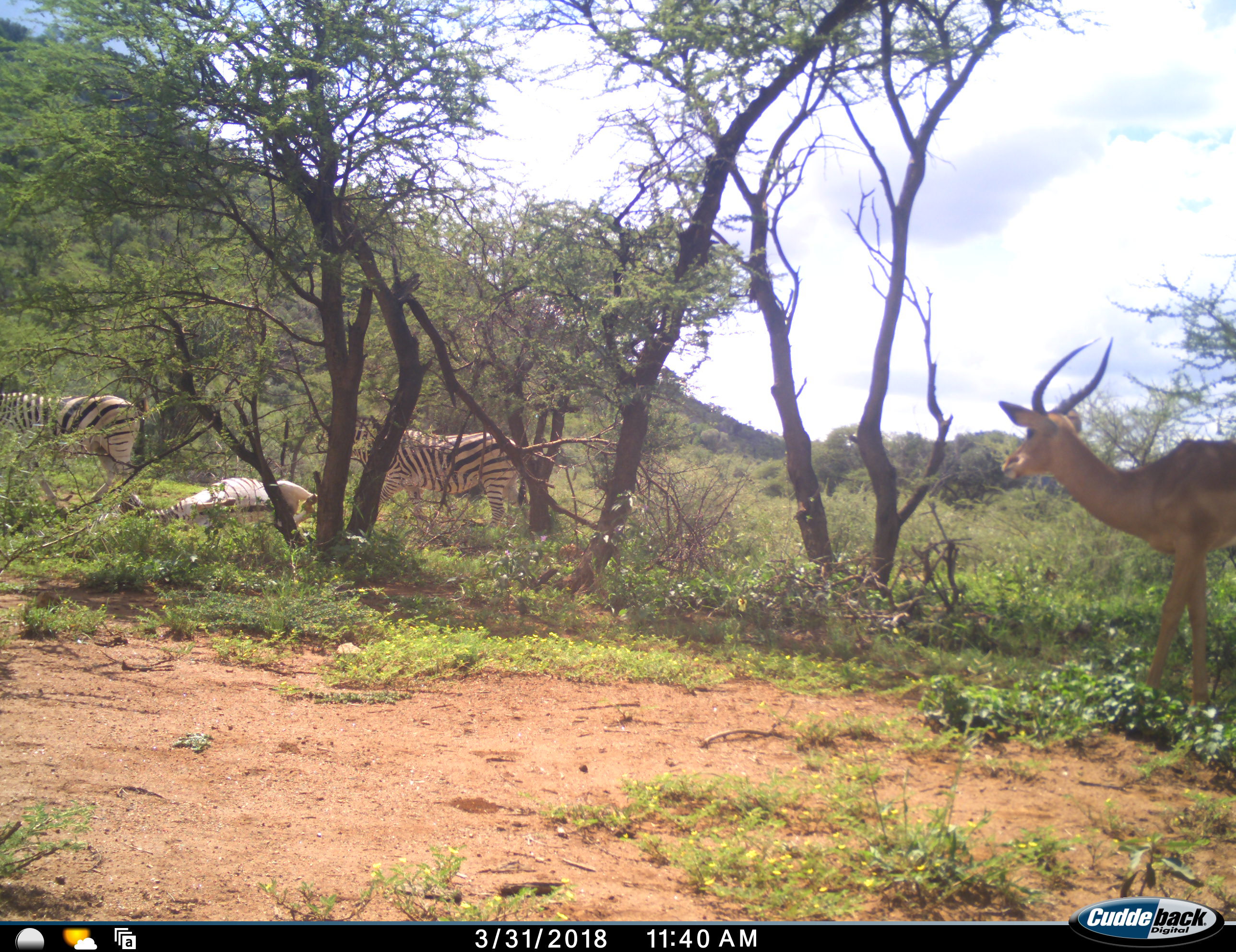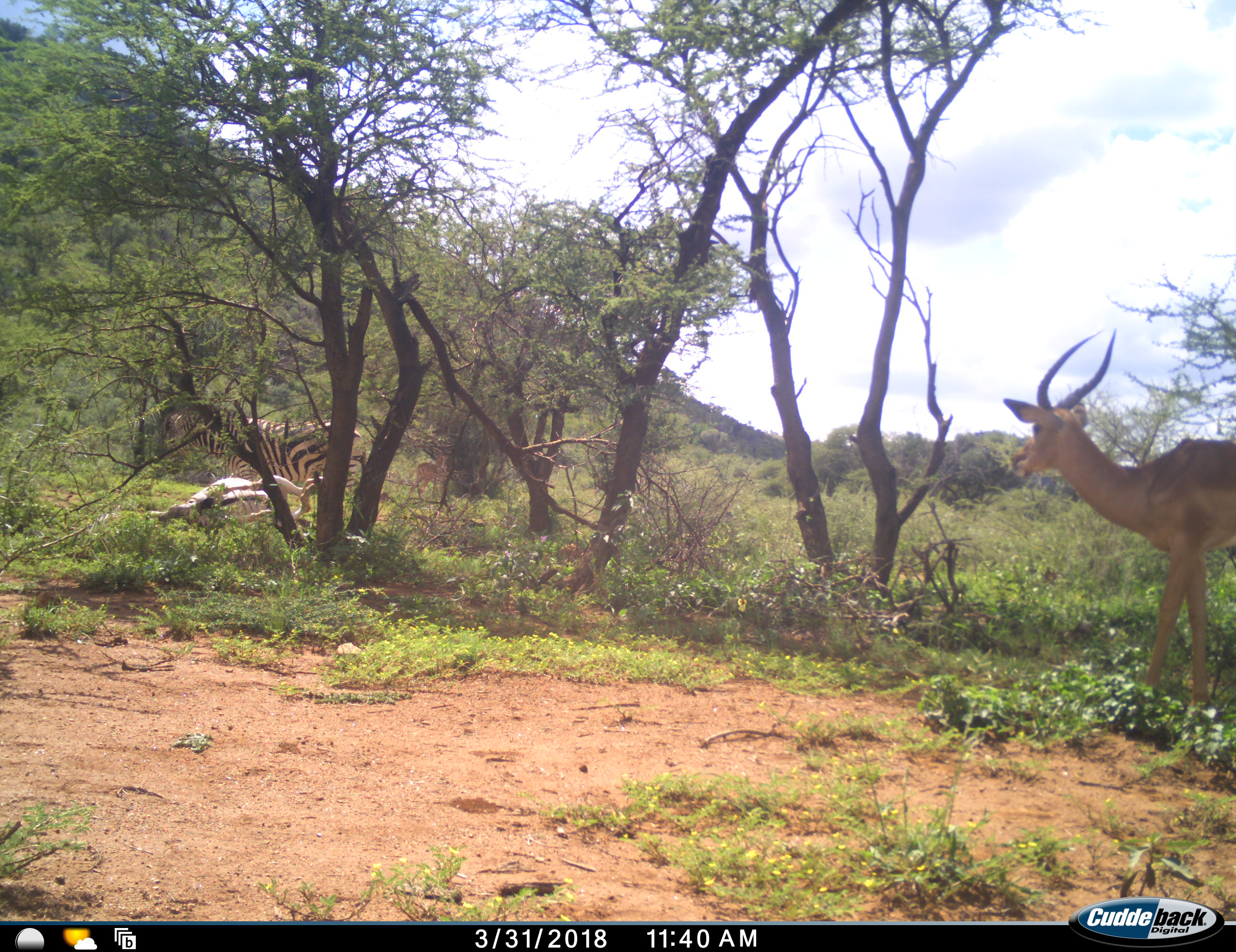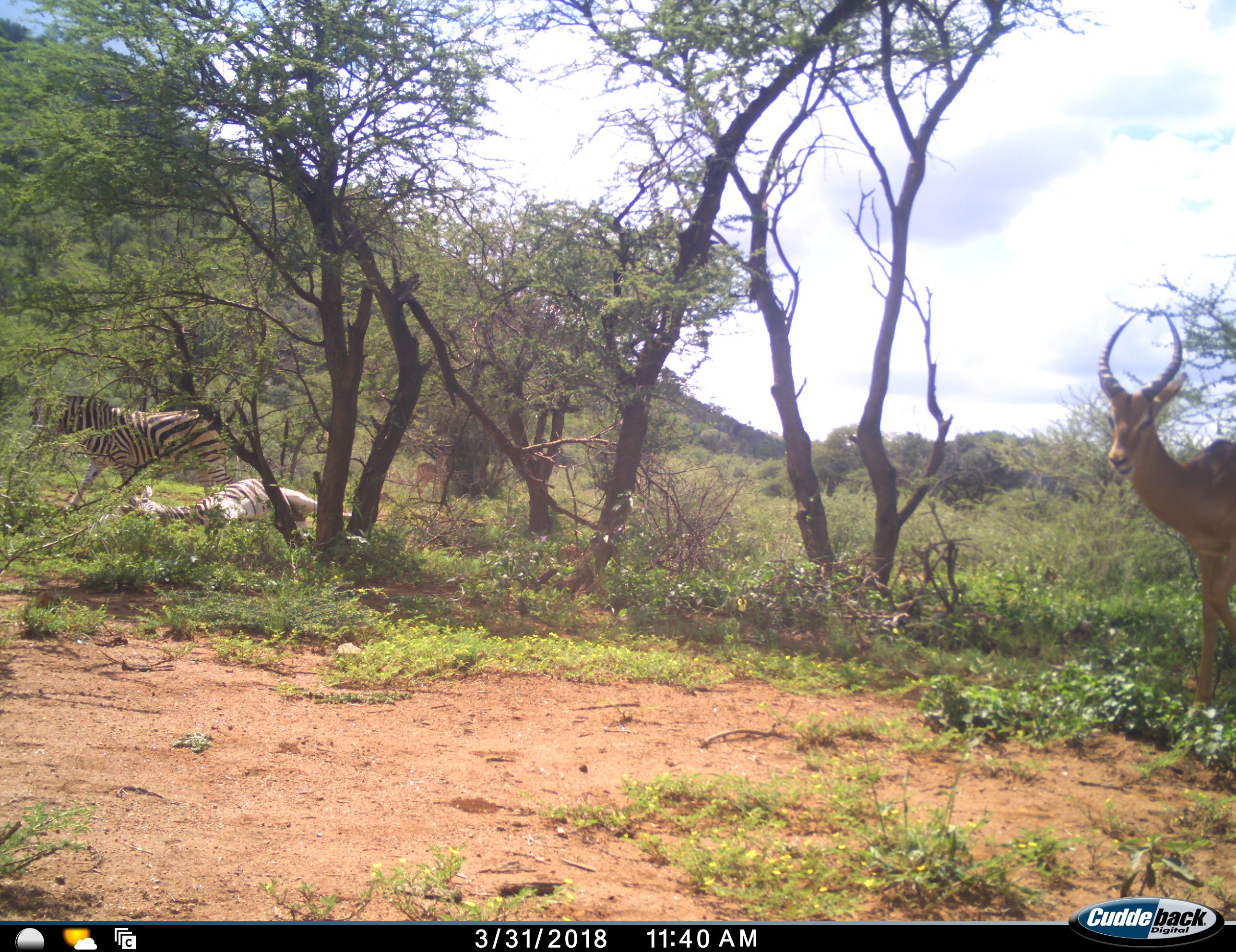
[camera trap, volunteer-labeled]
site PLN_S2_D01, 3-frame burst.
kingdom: Animalia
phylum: Chordata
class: Mammalia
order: Artiodactyla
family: Bovidae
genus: Aepyceros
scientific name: Aepyceros melampus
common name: impala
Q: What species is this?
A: Impala (Aepyceros melampus).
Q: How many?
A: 2.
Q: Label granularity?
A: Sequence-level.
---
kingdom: Animalia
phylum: Chordata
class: Mammalia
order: Perissodactyla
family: Equidae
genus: Equus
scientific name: Equus quagga burchellii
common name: burchell's zebra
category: zebraburchells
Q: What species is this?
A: Zebraburchells (burchell's zebra) (Equus quagga burchellii).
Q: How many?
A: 3.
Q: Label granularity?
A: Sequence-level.